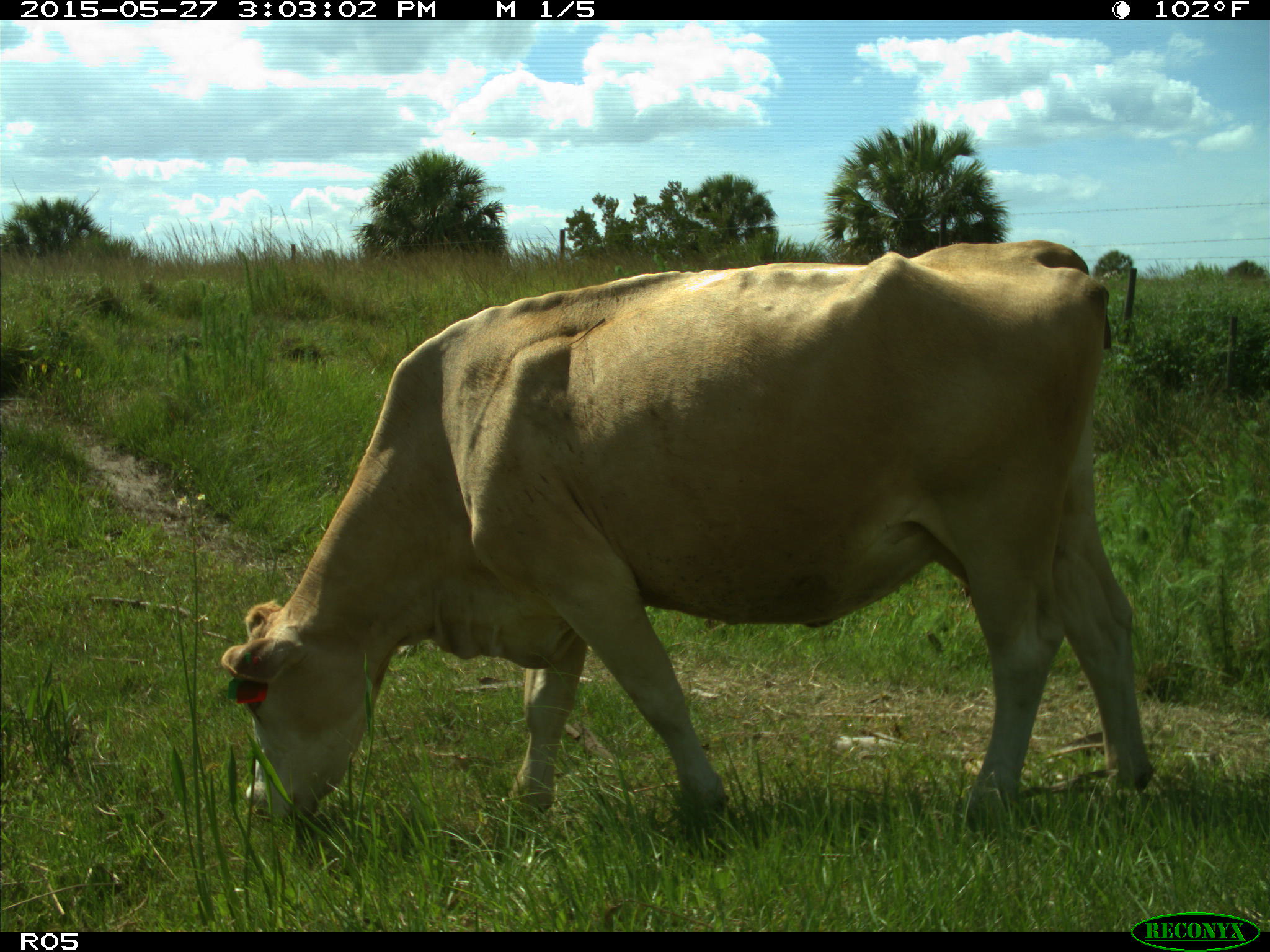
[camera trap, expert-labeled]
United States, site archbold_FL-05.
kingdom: Animalia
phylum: Chordata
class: Mammalia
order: Artiodactyla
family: Bovidae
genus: Bos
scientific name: Bos taurus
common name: domestic cow